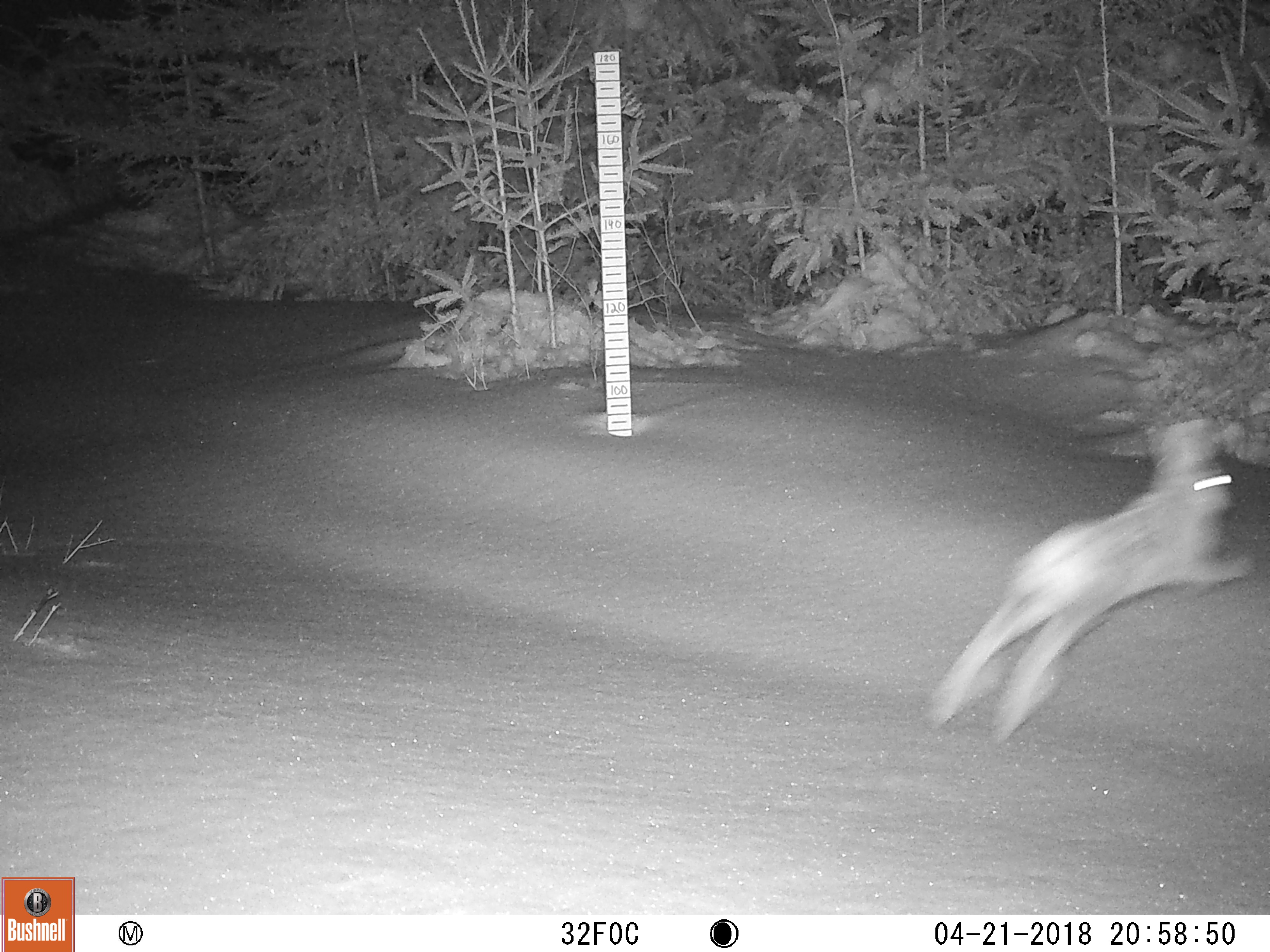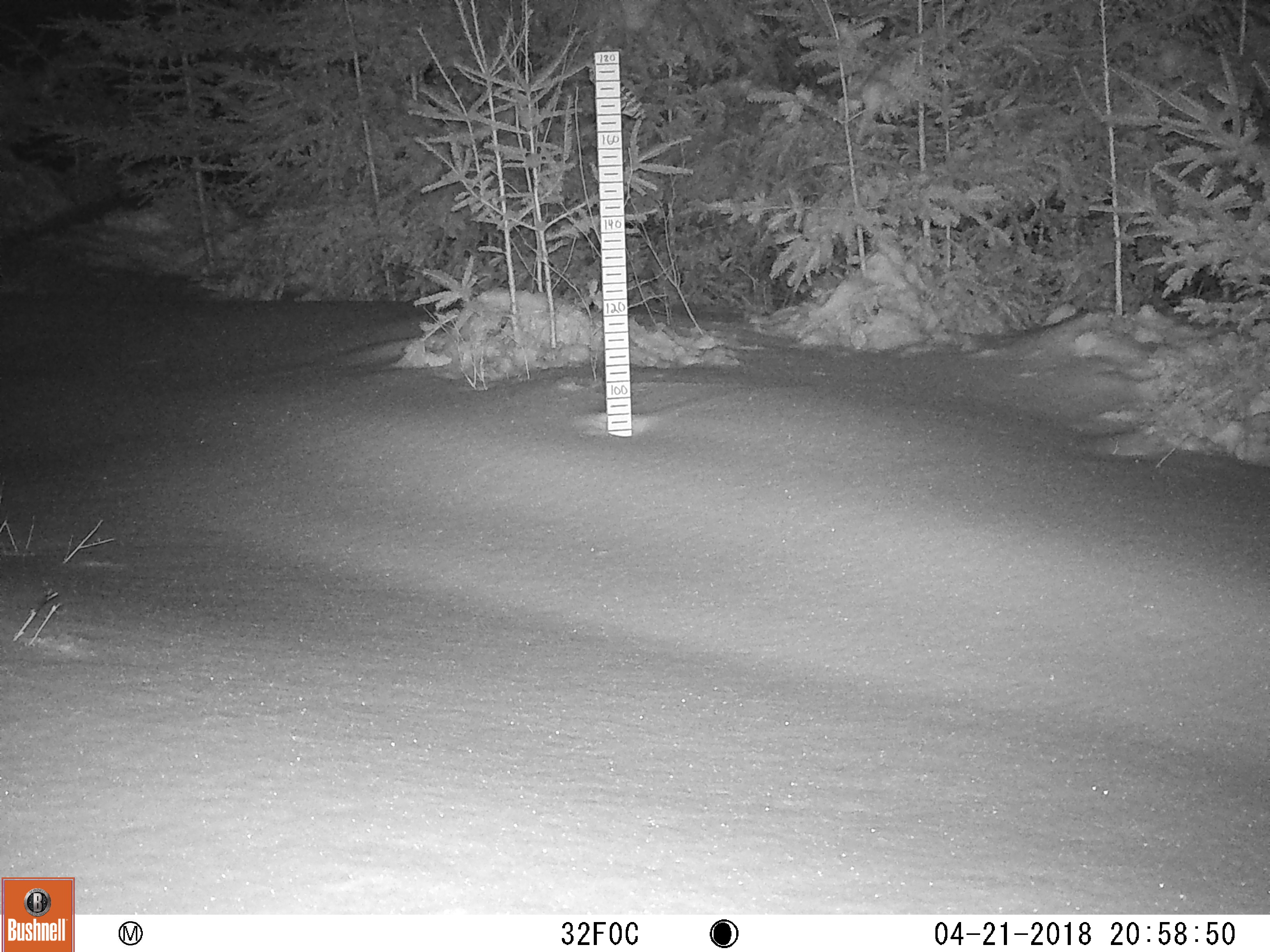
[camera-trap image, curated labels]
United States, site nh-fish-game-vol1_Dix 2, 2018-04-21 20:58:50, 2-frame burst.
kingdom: Animalia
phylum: Chordata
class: Mammalia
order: Lagomorpha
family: Leporidae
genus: Lepus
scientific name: Lepus americanus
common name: snowshoe hare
Snowshoe hare (Lepus americanus).